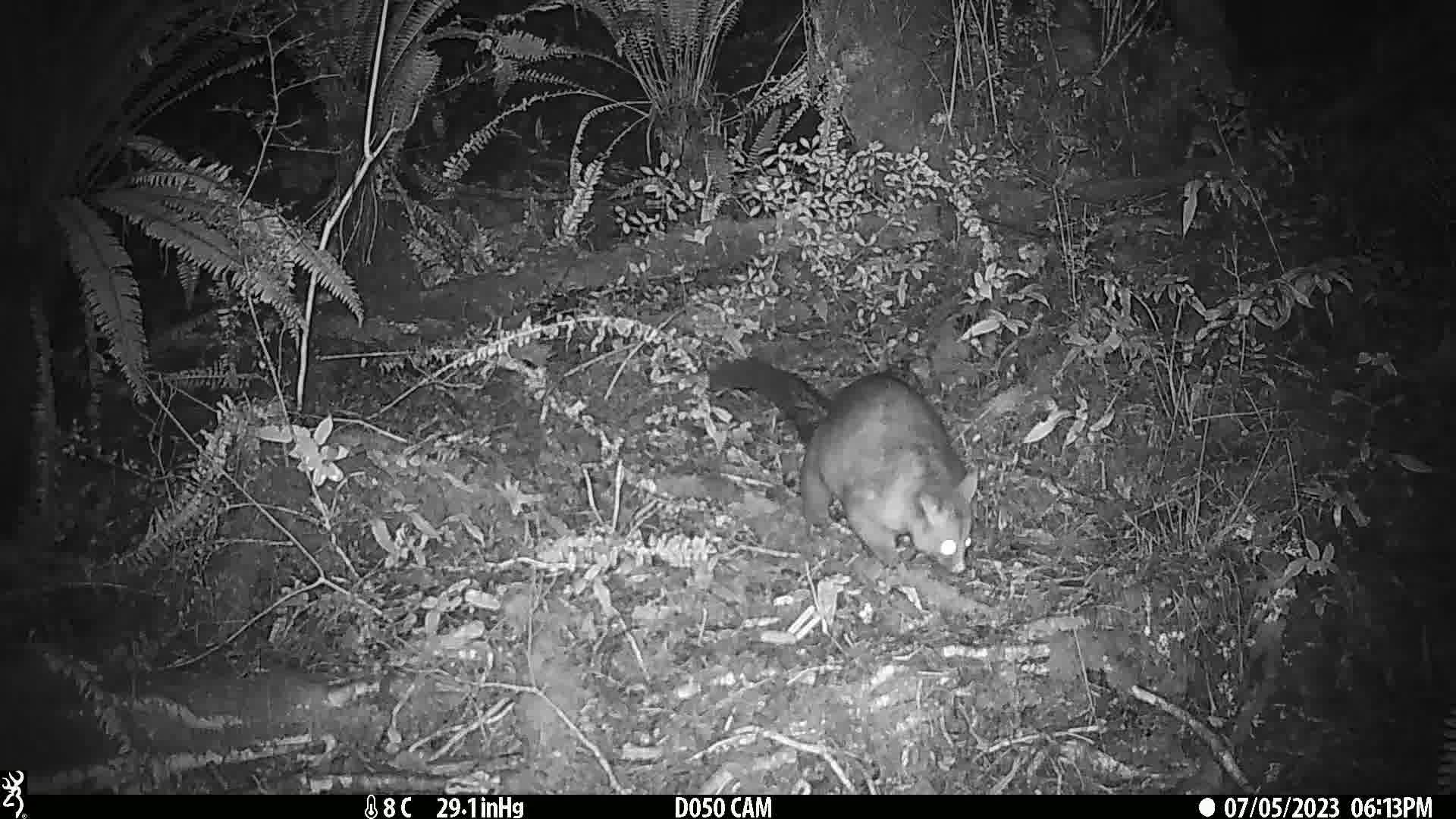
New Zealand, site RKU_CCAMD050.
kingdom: Animalia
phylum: Chordata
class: Mammalia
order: Diprotodontia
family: Phalangeridae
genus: Trichosurus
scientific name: Trichosurus vulpecula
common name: common brushtail possum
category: possum